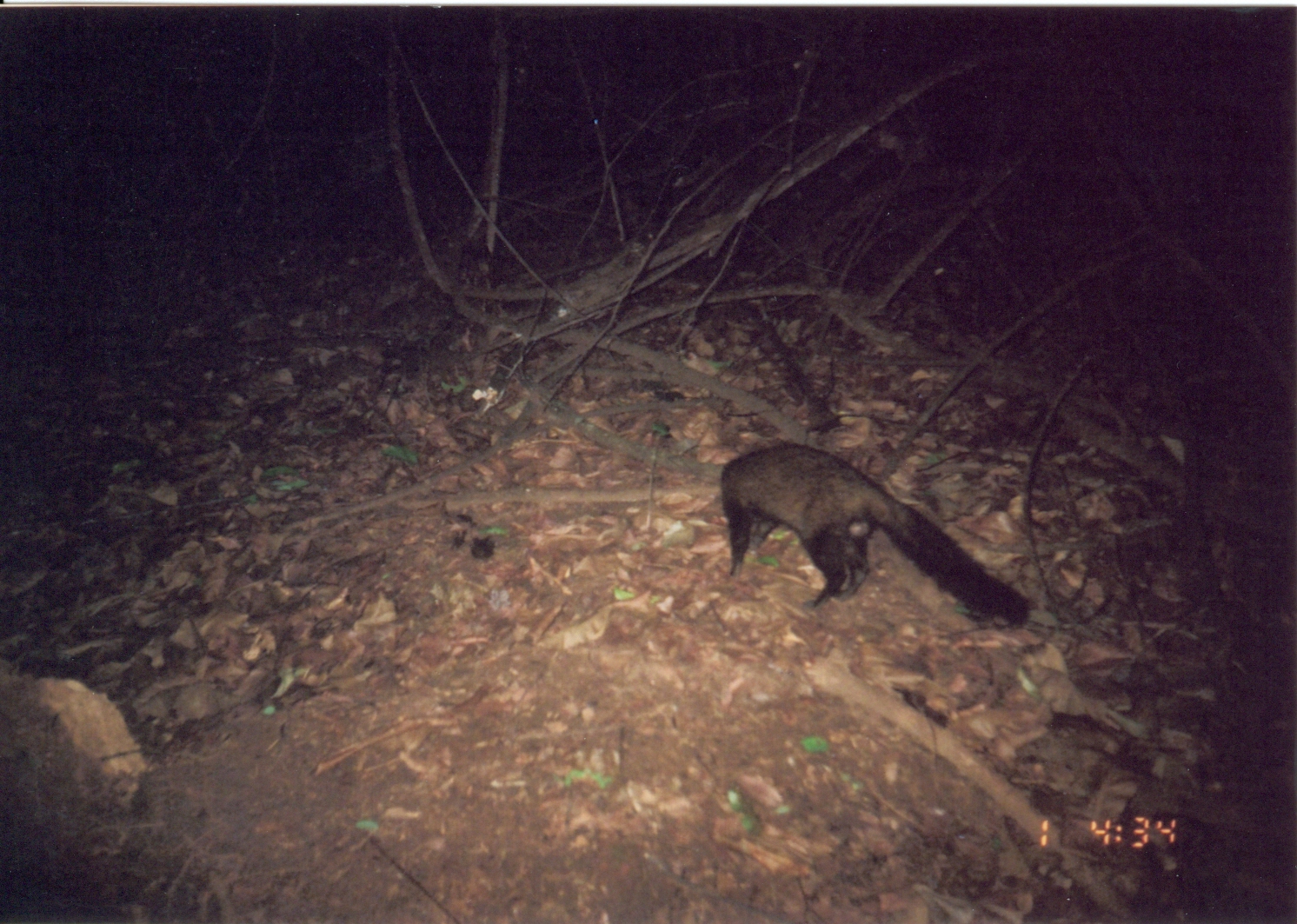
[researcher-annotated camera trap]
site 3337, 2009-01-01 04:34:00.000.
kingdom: Animalia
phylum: Chordata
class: Mammalia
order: Carnivora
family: Herpestidae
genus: Bdeogale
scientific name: Bdeogale crassicauda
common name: bushy-tailed mongoose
Bdeogale crassicauda (bushy-tailed mongoose), count 1.